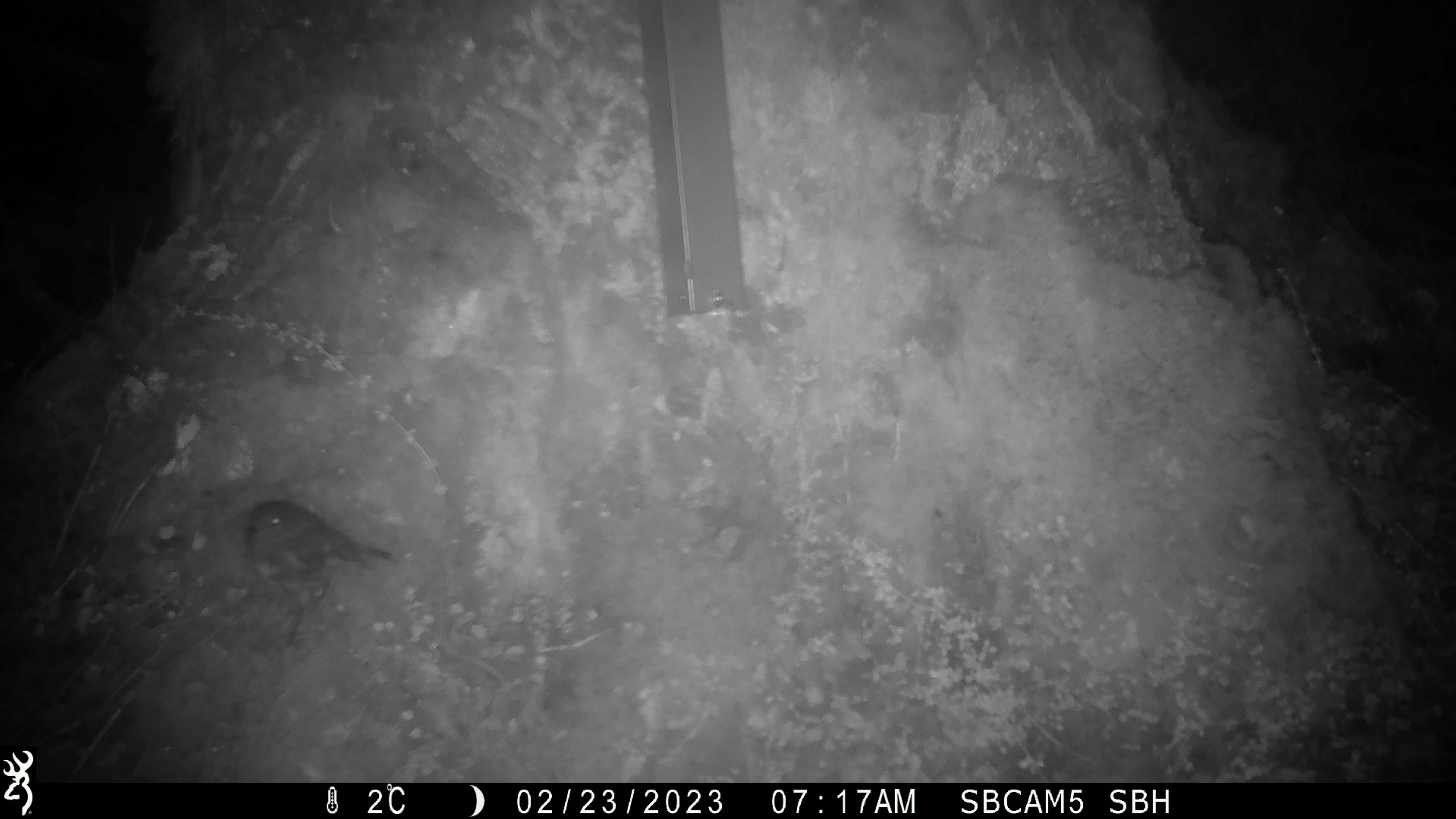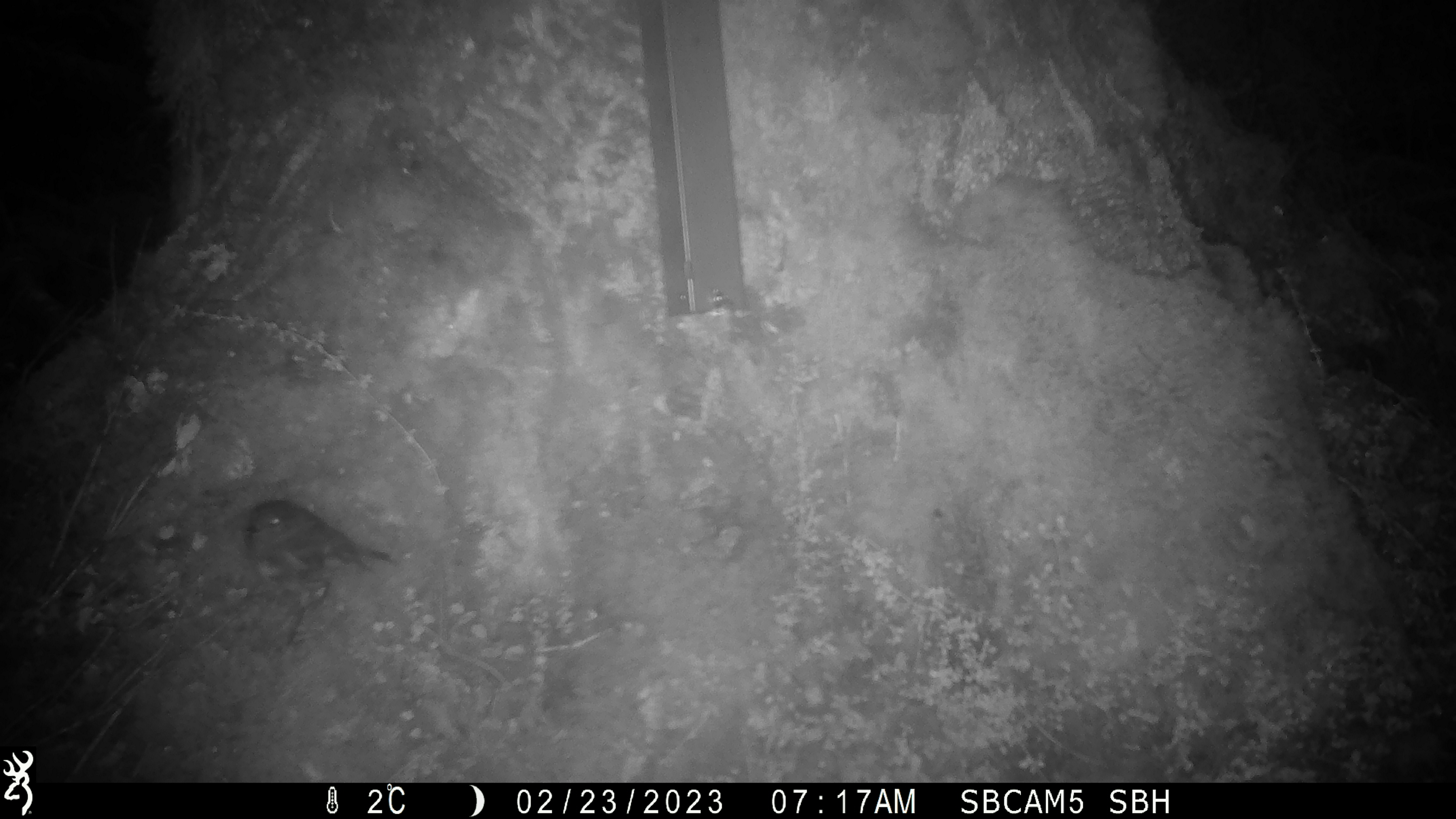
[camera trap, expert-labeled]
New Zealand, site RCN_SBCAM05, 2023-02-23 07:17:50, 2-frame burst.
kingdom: Animalia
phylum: Chordata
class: Aves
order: Passeriformes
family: Petroicidae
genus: Petroica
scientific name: Petroica australis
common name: new zealand robin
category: robin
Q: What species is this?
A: Robin (new zealand robin) (Petroica australis).